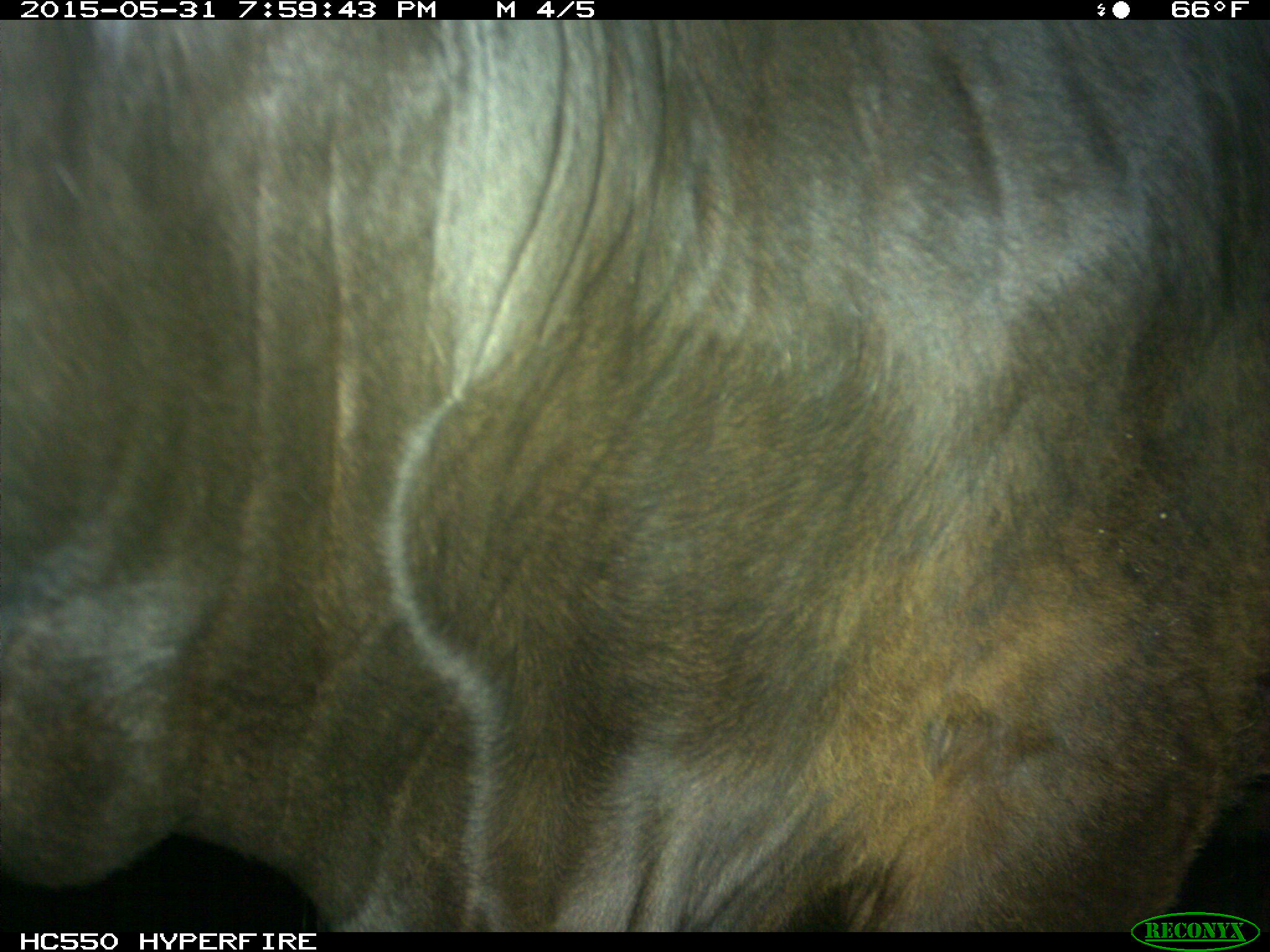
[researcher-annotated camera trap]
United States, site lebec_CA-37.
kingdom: Animalia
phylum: Chordata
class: Mammalia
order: Artiodactyla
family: Bovidae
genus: Bos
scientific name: Bos taurus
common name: domestic cow